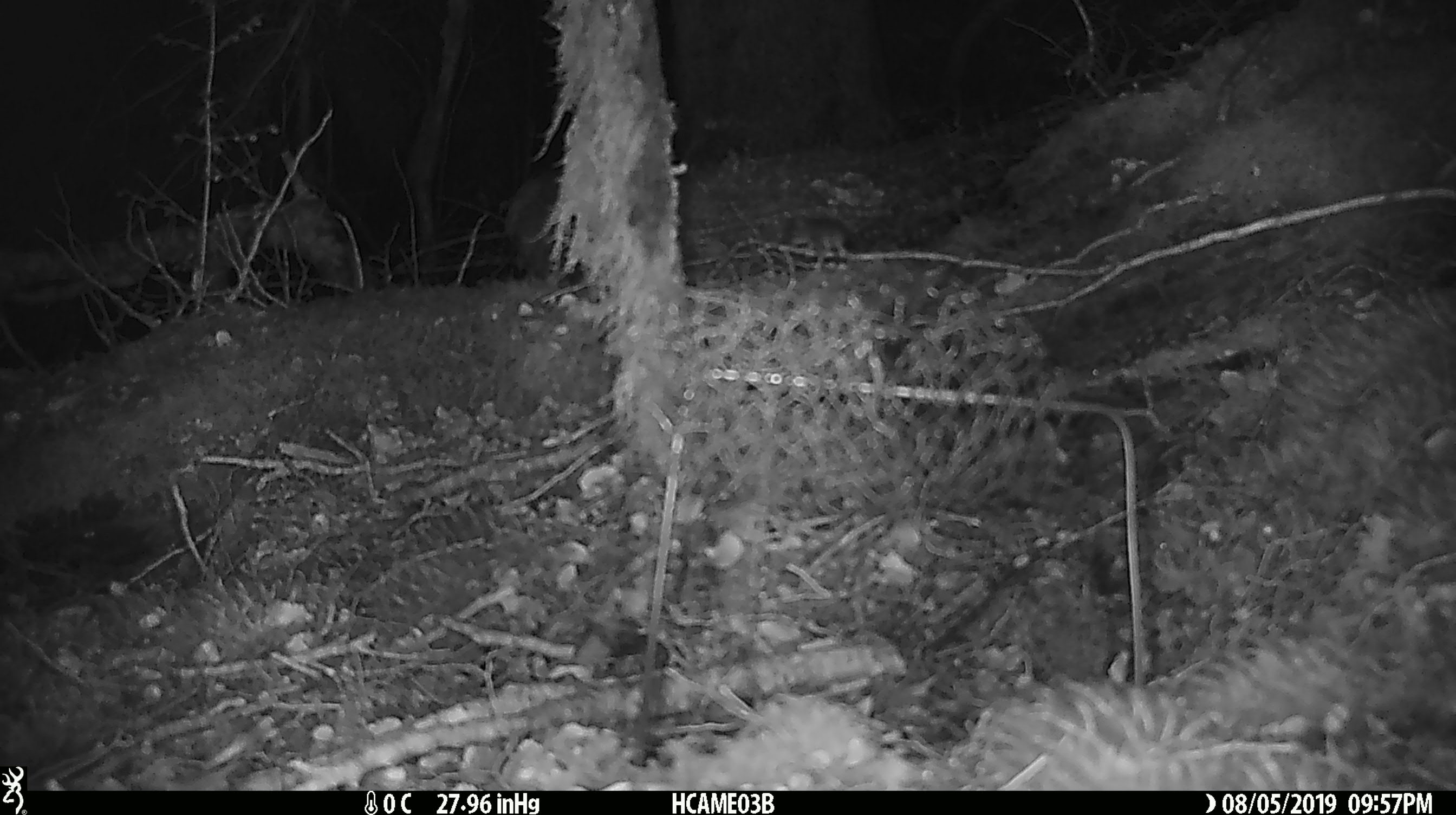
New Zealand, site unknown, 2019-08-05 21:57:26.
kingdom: Animalia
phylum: Chordata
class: Mammalia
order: Rodentia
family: Muridae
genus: Mus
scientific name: Mus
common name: mouse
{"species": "mouse (Mus)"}